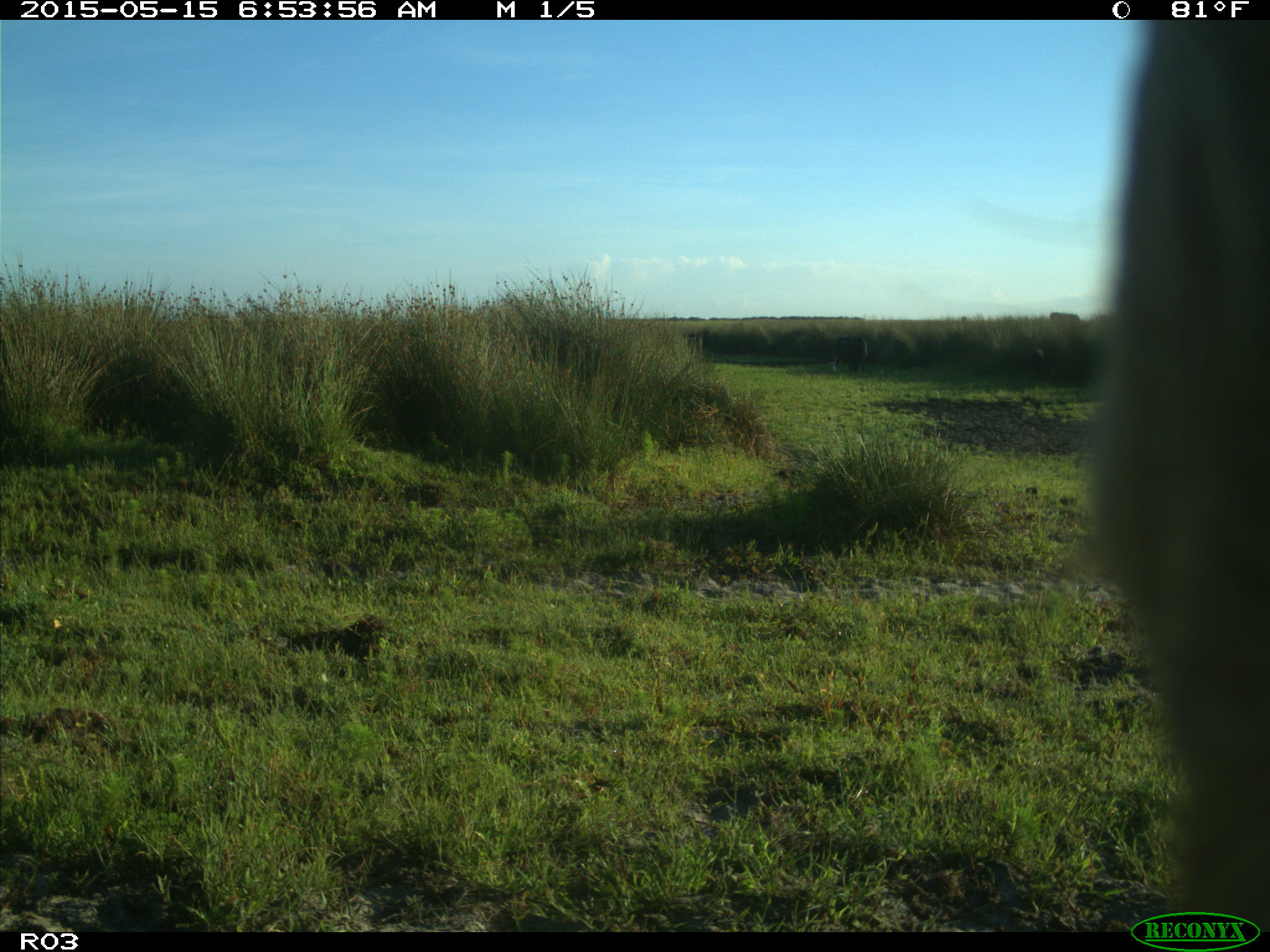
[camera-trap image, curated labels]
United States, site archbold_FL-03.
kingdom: Animalia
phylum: Chordata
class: Mammalia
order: Artiodactyla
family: Bovidae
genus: Bos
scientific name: Bos taurus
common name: domestic cow